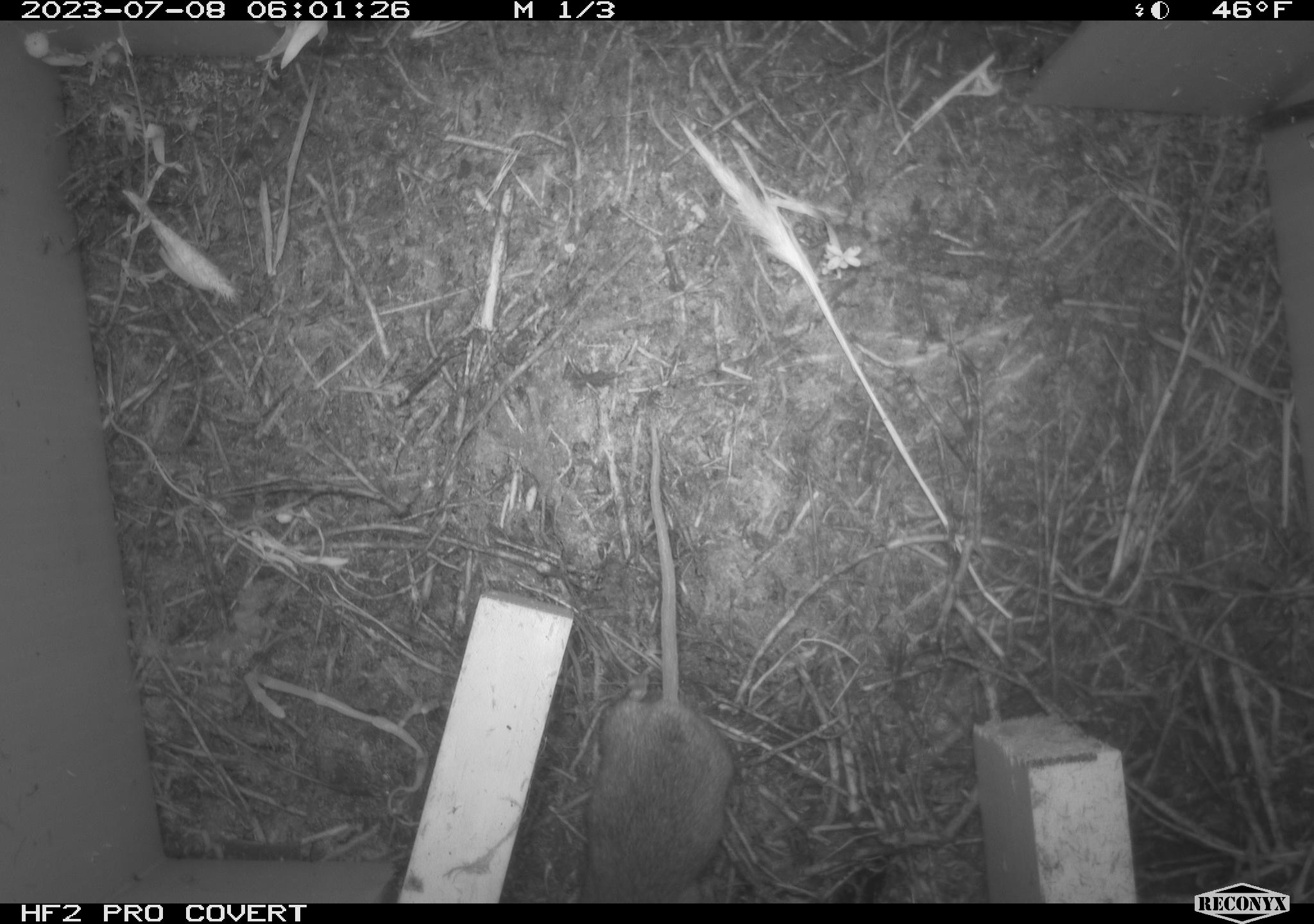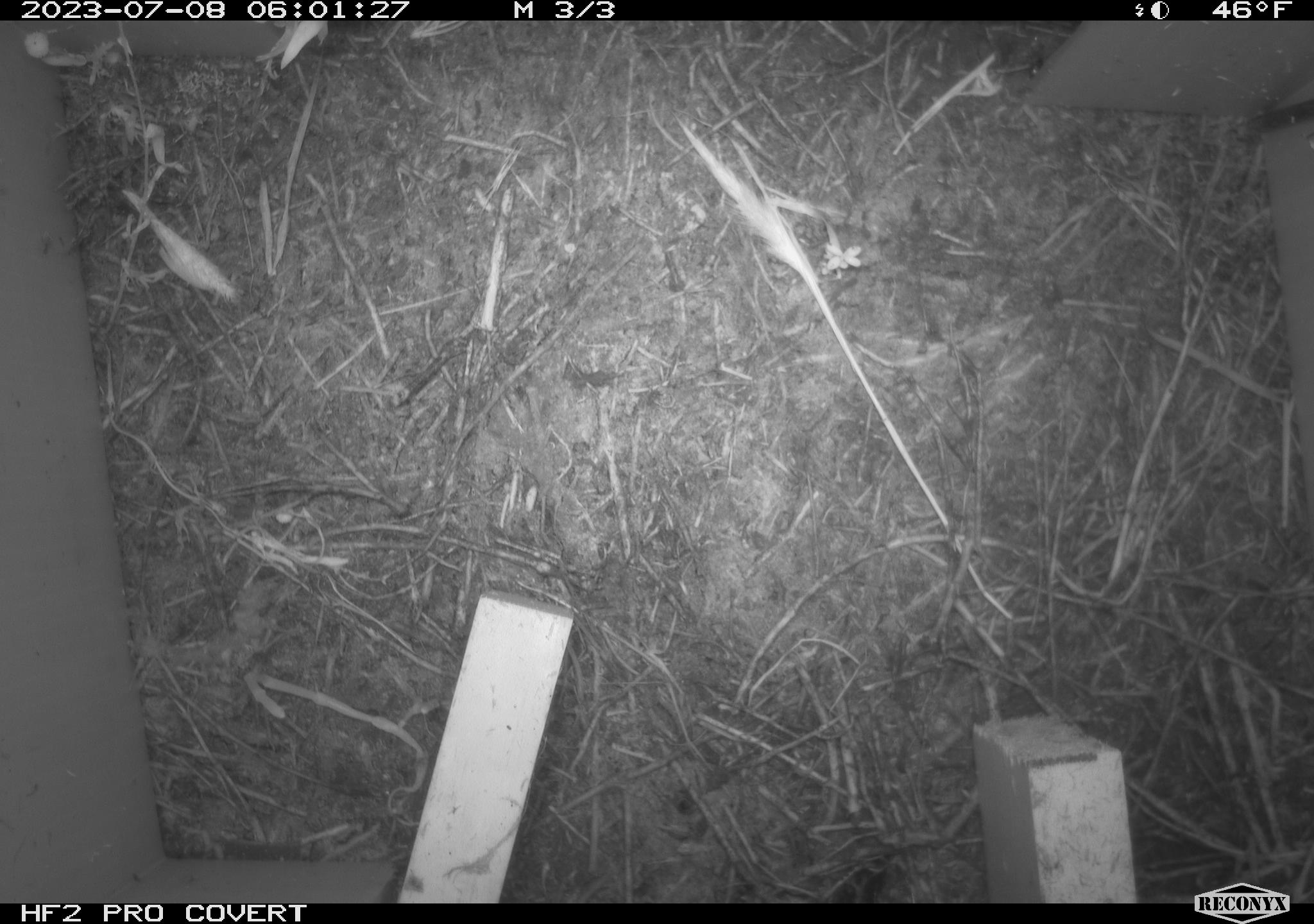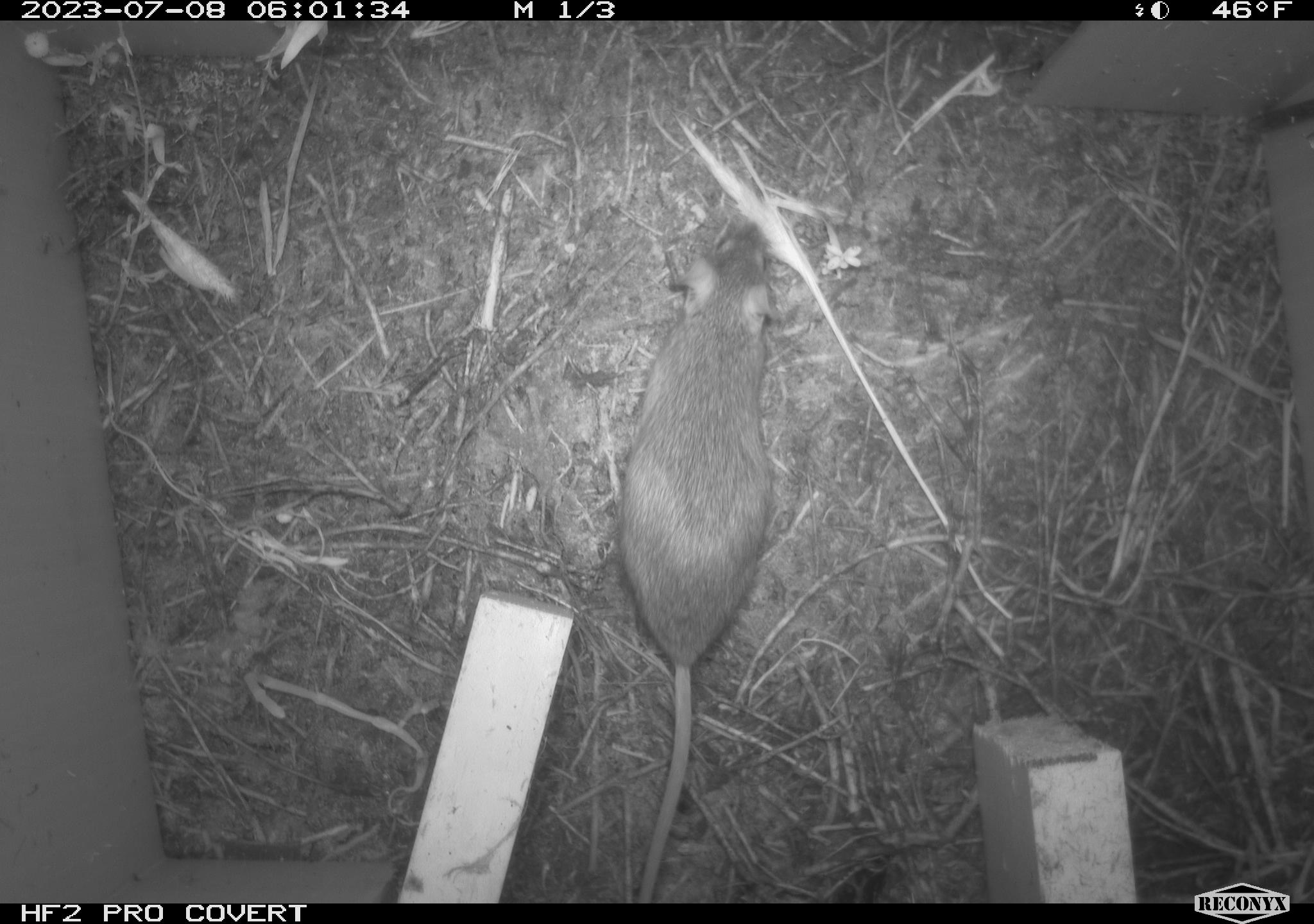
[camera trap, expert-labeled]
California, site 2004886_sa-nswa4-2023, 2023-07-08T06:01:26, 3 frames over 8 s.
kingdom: Animalia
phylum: Chordata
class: Mammalia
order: Rodentia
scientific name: Rodentia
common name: mouse species